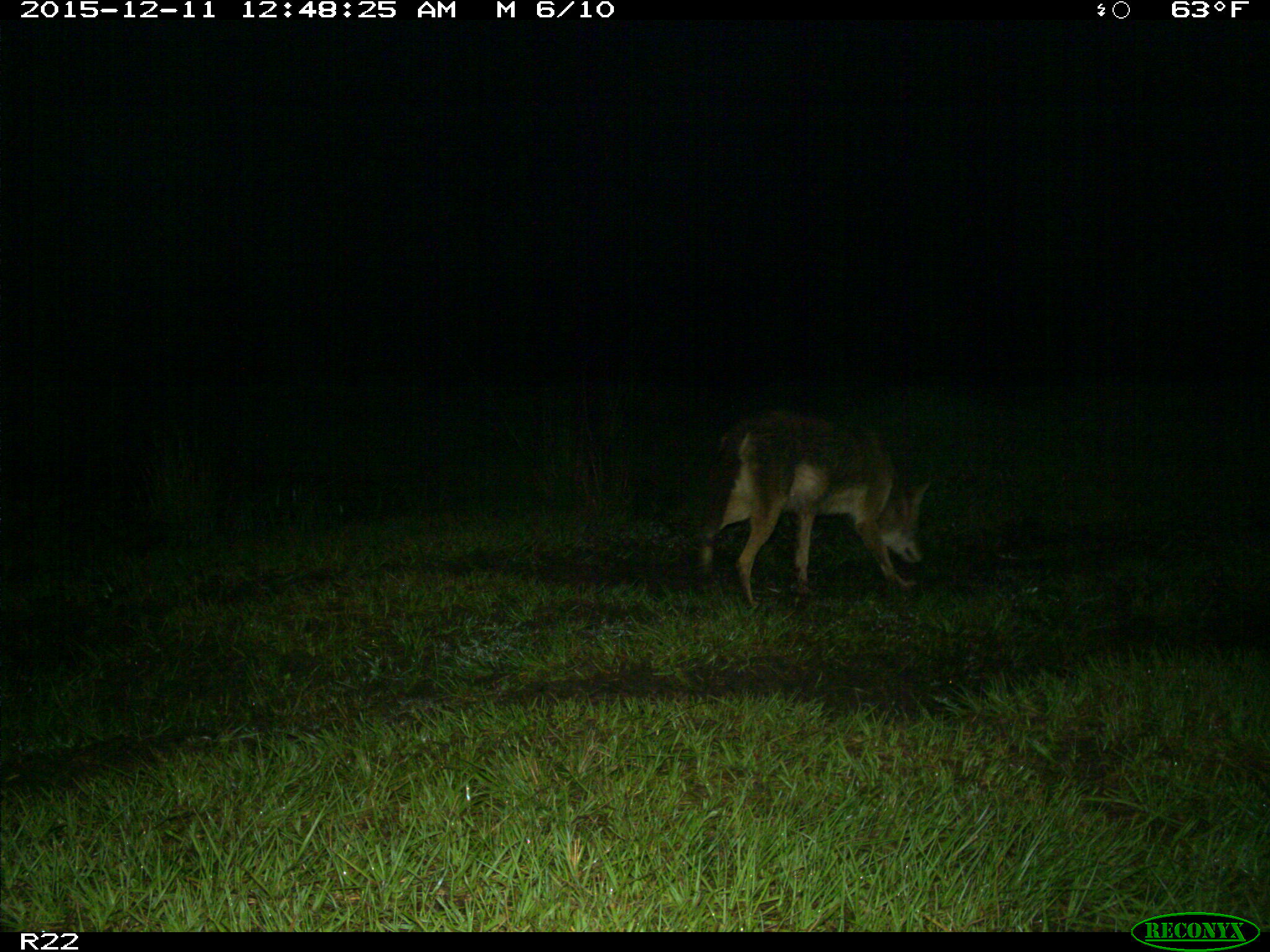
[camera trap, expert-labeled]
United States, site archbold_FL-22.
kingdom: Animalia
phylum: Chordata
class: Mammalia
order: Carnivora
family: Canidae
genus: Canis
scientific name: Canis latrans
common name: coyote